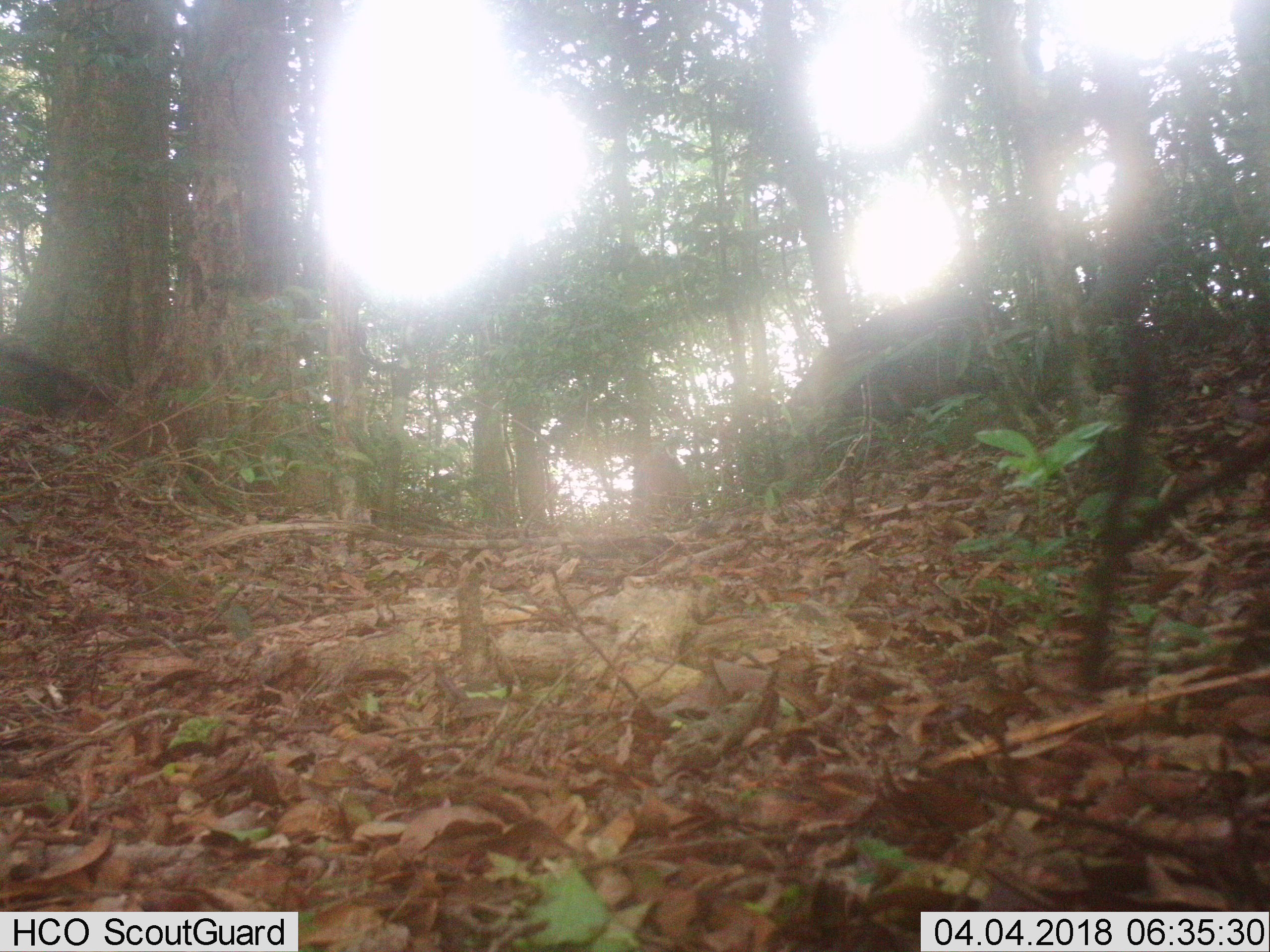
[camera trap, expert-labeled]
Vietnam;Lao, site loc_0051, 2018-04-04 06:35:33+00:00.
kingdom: Animalia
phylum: Chordata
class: Mammalia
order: Artiodactyla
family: Suidae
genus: Sus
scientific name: Sus scrofa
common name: eurasian wild pig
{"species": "eurasian wild pig (Sus scrofa)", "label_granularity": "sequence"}